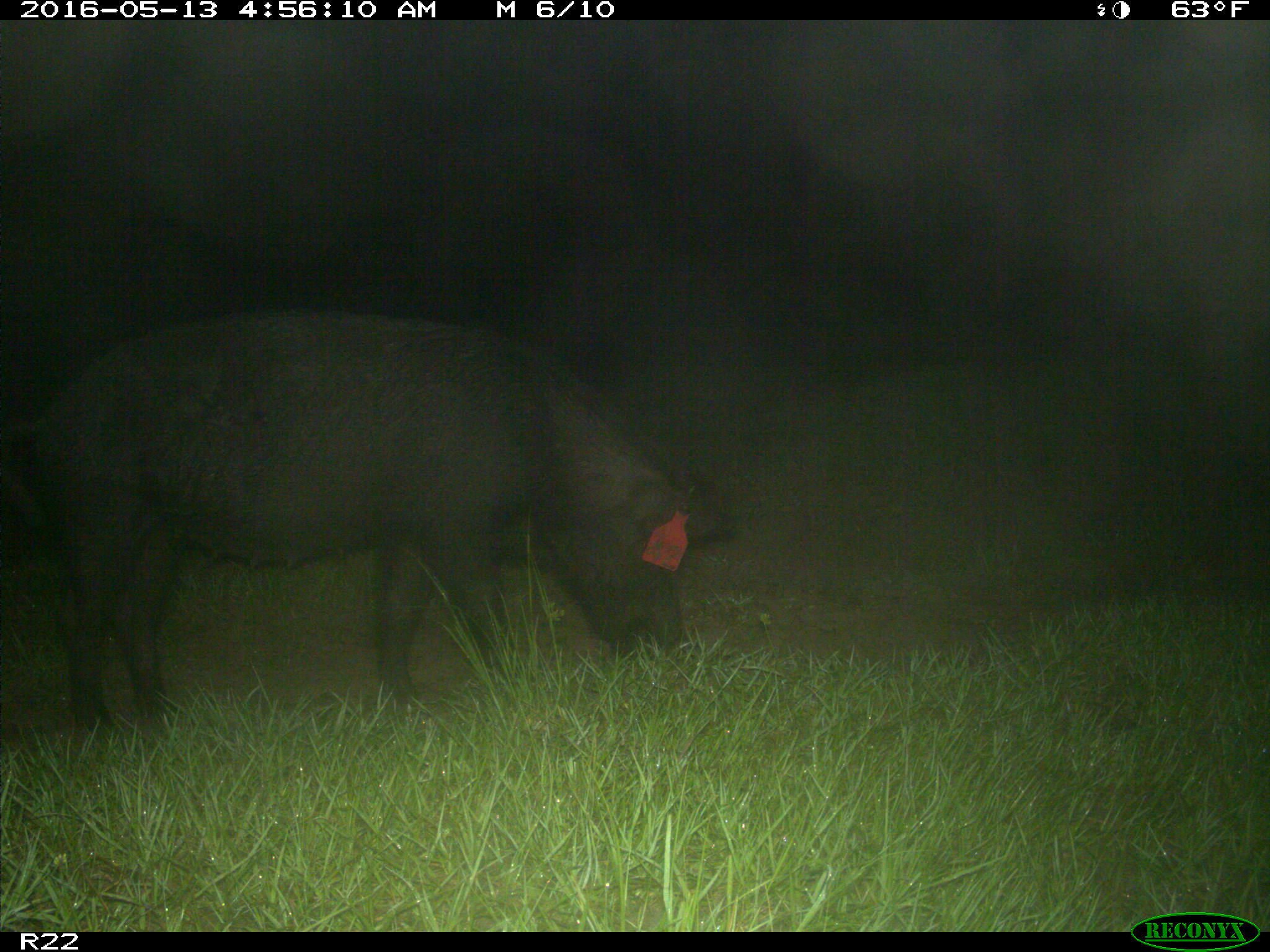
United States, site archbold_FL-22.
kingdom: Animalia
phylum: Chordata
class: Mammalia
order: Artiodactyla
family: Suidae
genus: Sus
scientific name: Sus scrofa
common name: wild boar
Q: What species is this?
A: Sus scrofa (wild boar).